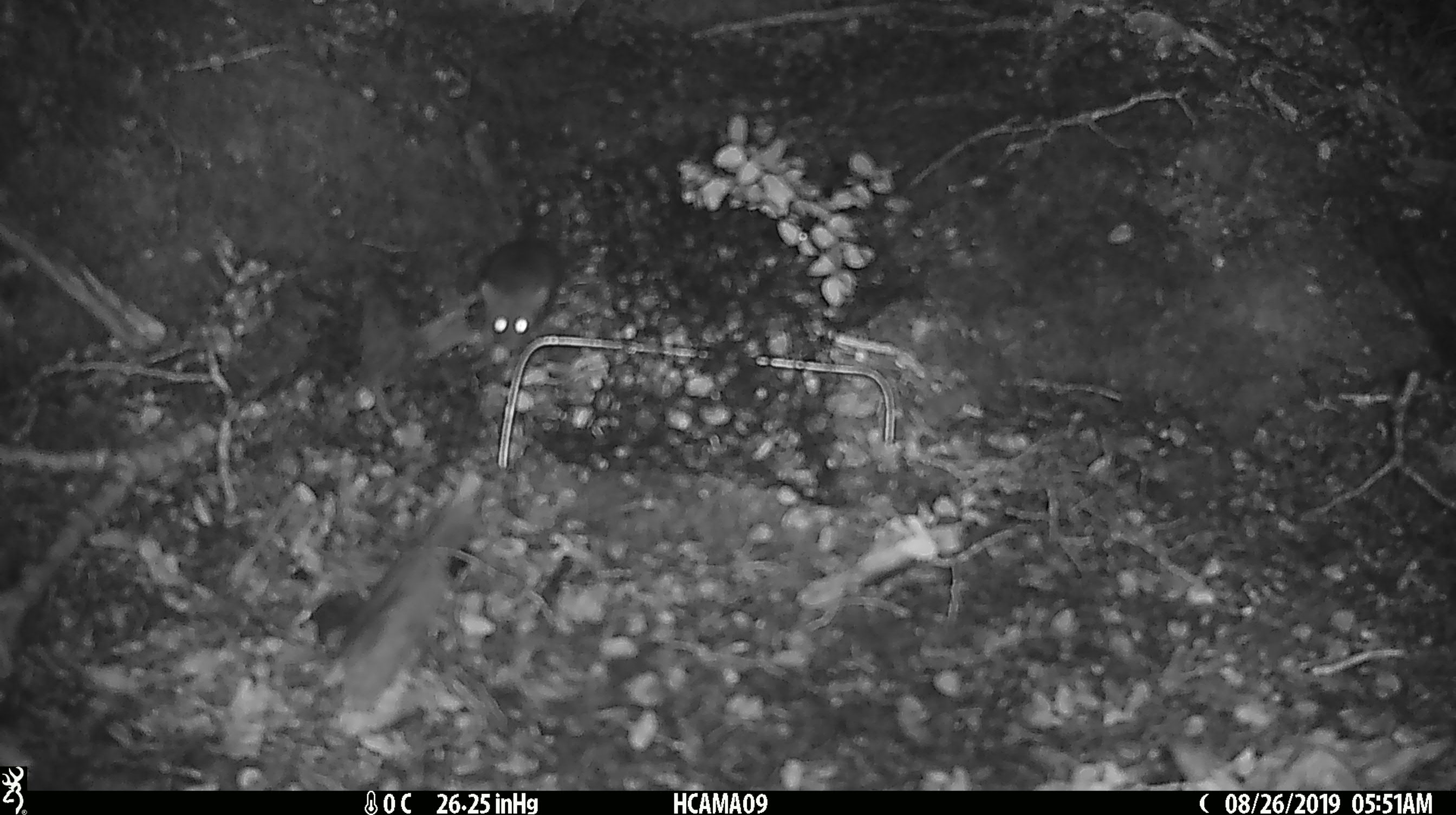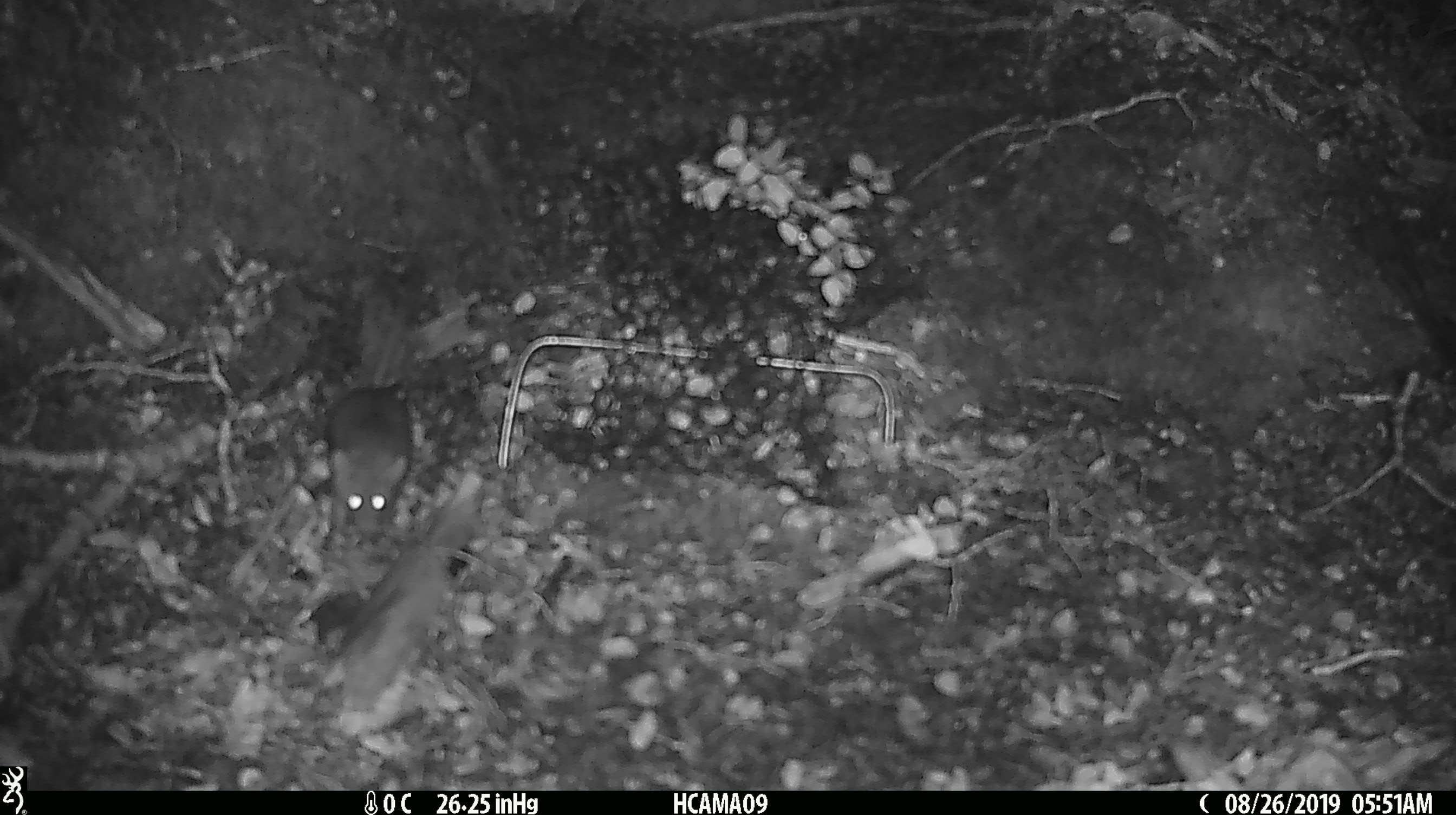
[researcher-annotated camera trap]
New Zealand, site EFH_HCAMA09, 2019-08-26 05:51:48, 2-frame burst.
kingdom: Animalia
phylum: Chordata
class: Mammalia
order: Rodentia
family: Muridae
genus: Mus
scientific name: Mus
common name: mouse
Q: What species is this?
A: Mouse (Mus).